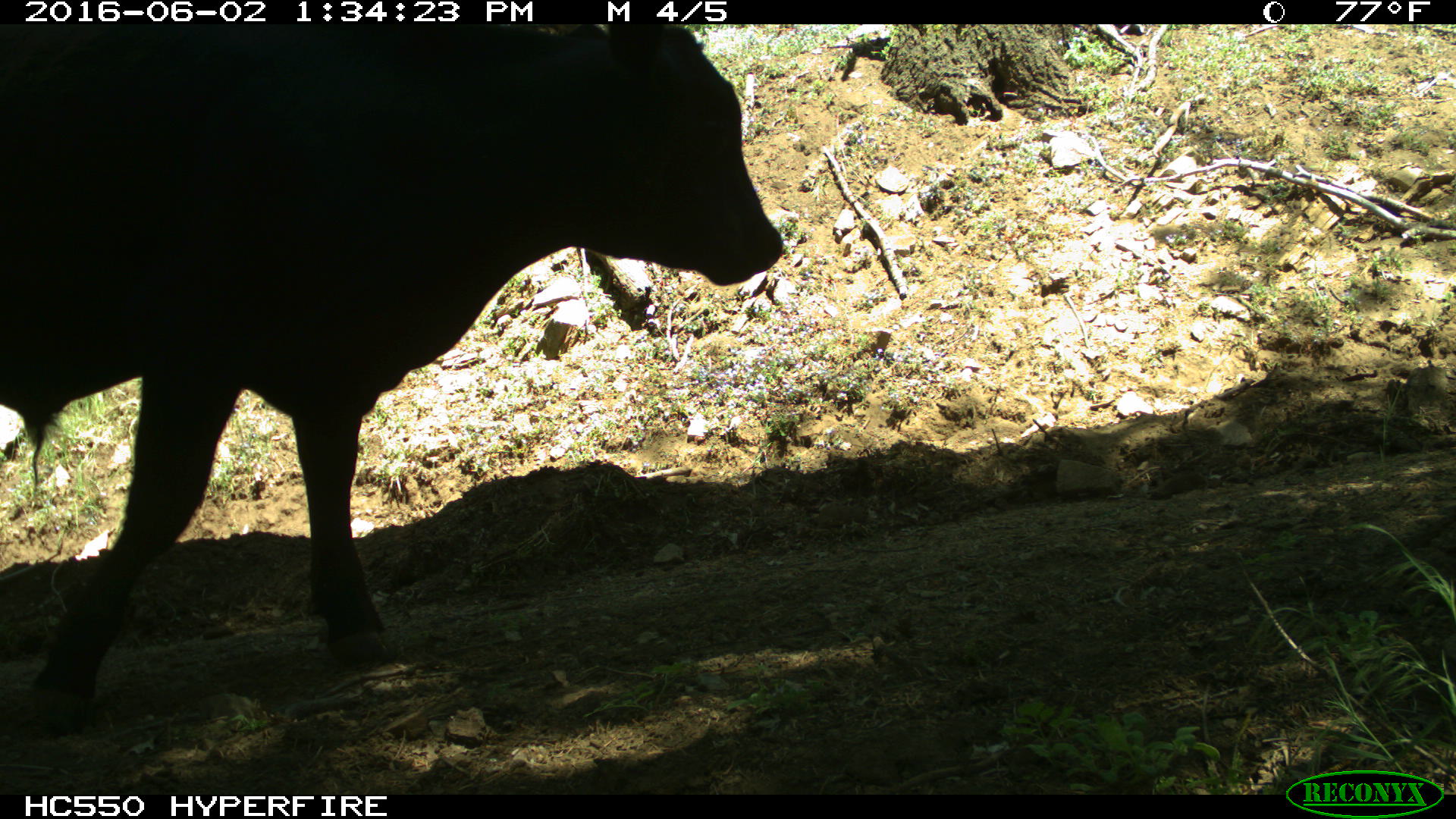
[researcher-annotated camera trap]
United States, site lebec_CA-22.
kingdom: Animalia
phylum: Chordata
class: Mammalia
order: Artiodactyla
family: Bovidae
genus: Bos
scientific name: Bos taurus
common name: domestic cow